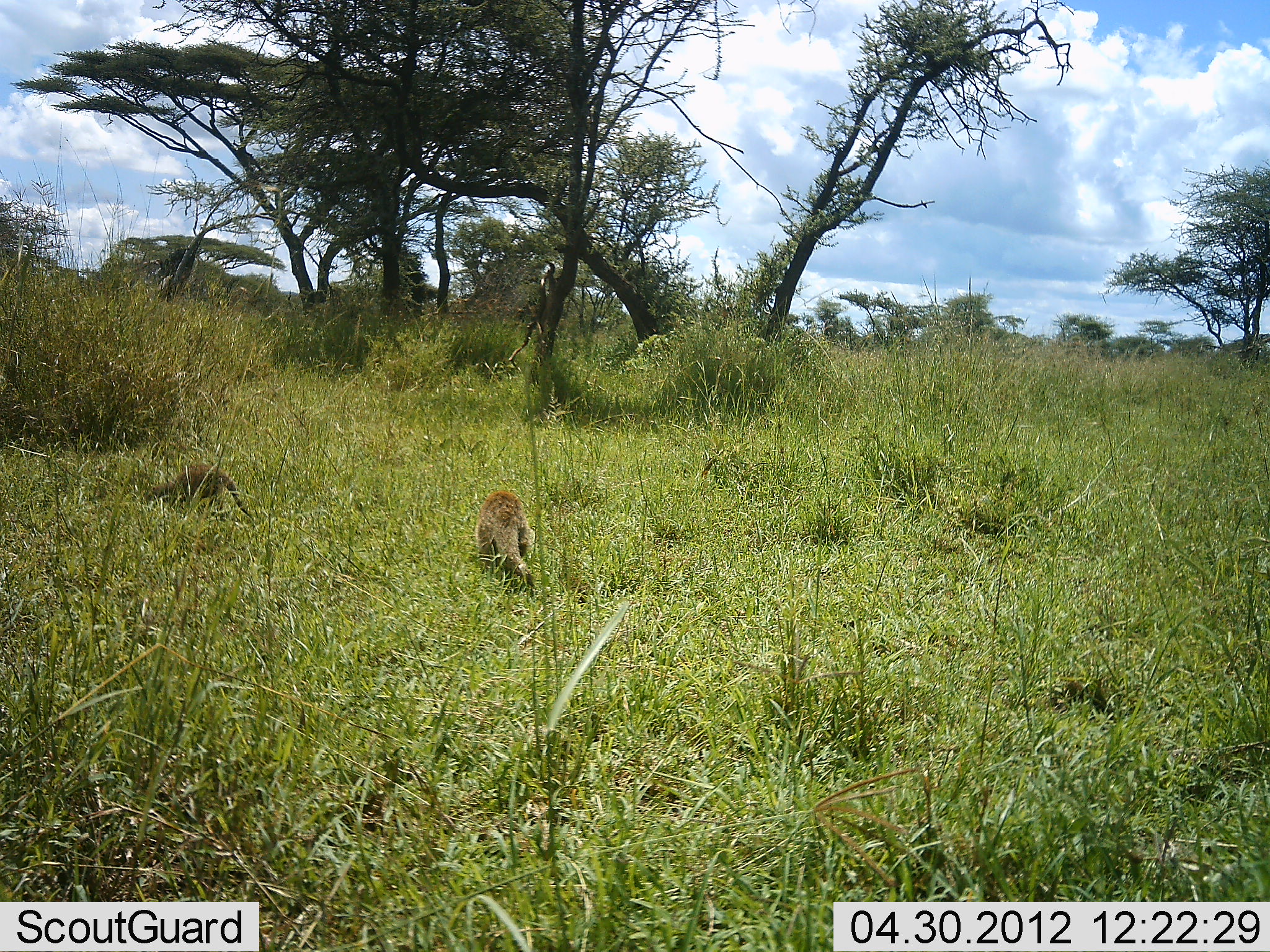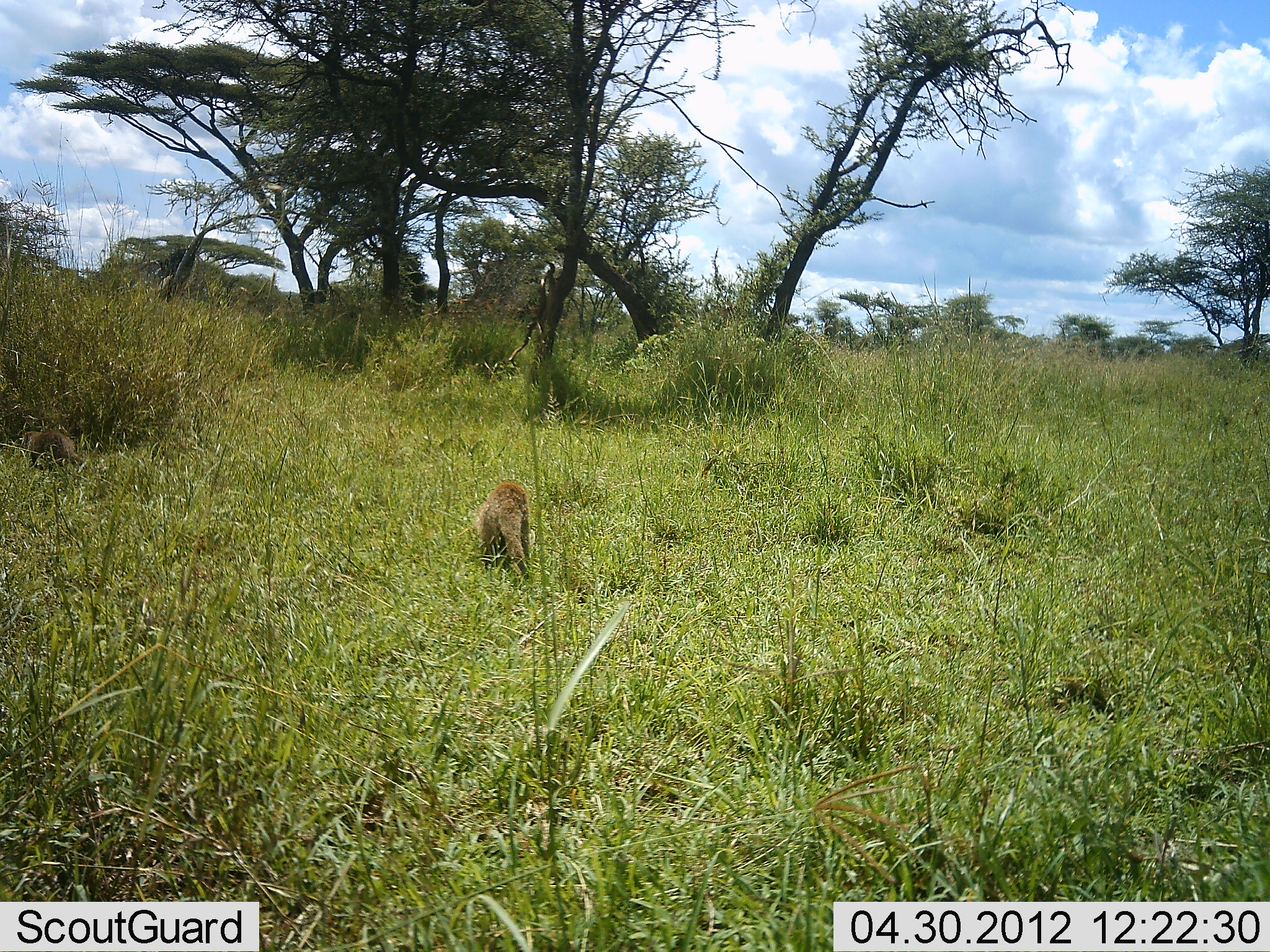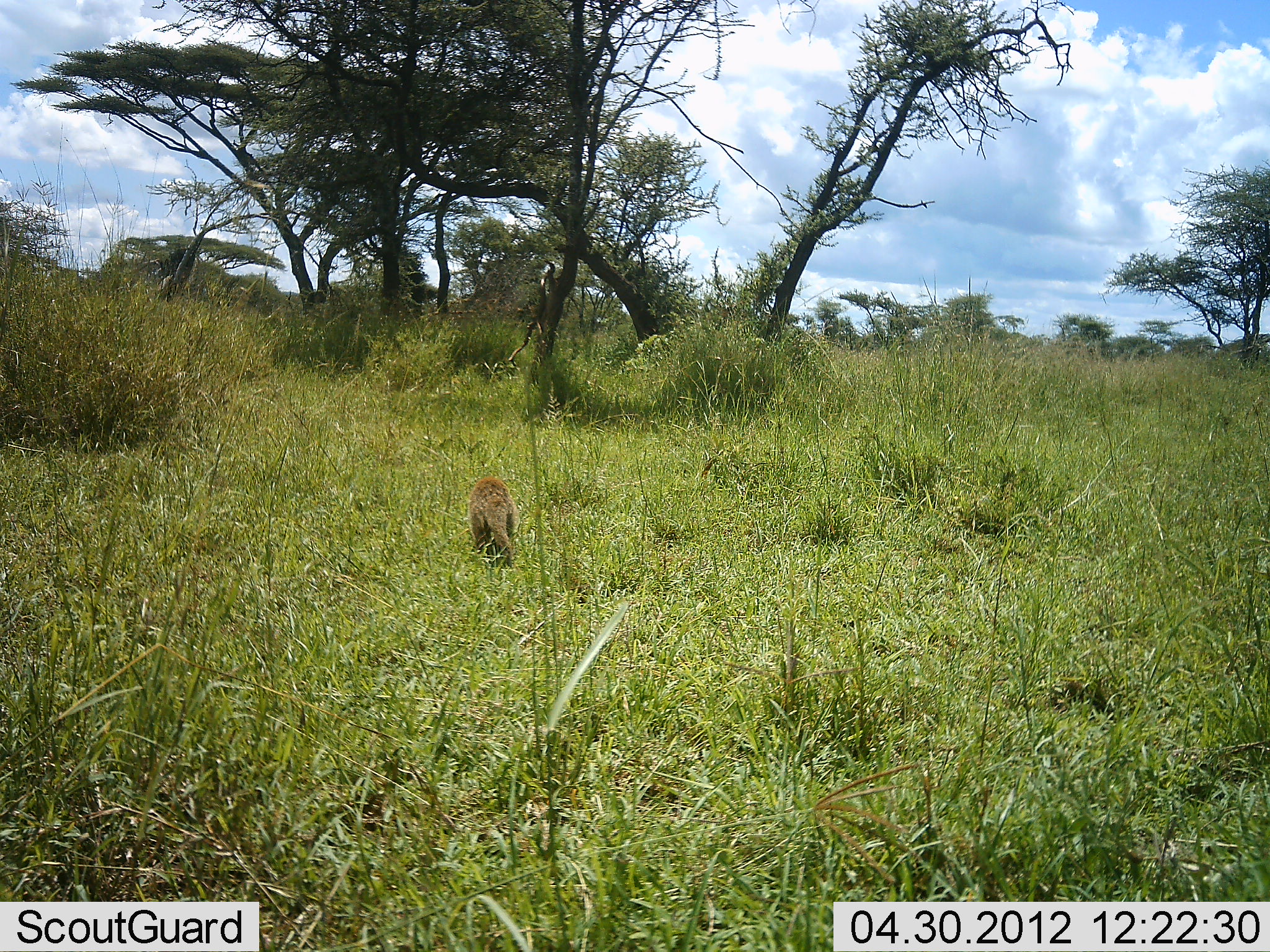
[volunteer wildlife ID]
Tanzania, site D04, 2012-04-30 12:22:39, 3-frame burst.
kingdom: Animalia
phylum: Chordata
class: Mammalia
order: Carnivora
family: Herpestidae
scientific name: Herpestidae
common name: mongoose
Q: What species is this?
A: Mongoose (Herpestidae).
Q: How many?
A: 2.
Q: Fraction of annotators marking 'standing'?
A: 0%.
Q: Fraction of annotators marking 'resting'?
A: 0%.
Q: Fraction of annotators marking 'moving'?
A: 100%.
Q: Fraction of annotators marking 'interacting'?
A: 0%.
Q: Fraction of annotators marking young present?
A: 0%.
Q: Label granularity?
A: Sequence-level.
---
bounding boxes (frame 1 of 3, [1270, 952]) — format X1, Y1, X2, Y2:
animal: 147, 465, 254, 524; 475, 492, 536, 589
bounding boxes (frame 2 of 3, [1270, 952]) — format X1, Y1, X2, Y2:
animal: 475, 481, 533, 584; 22, 430, 87, 471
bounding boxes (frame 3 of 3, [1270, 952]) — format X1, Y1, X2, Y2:
animal: 467, 476, 521, 568